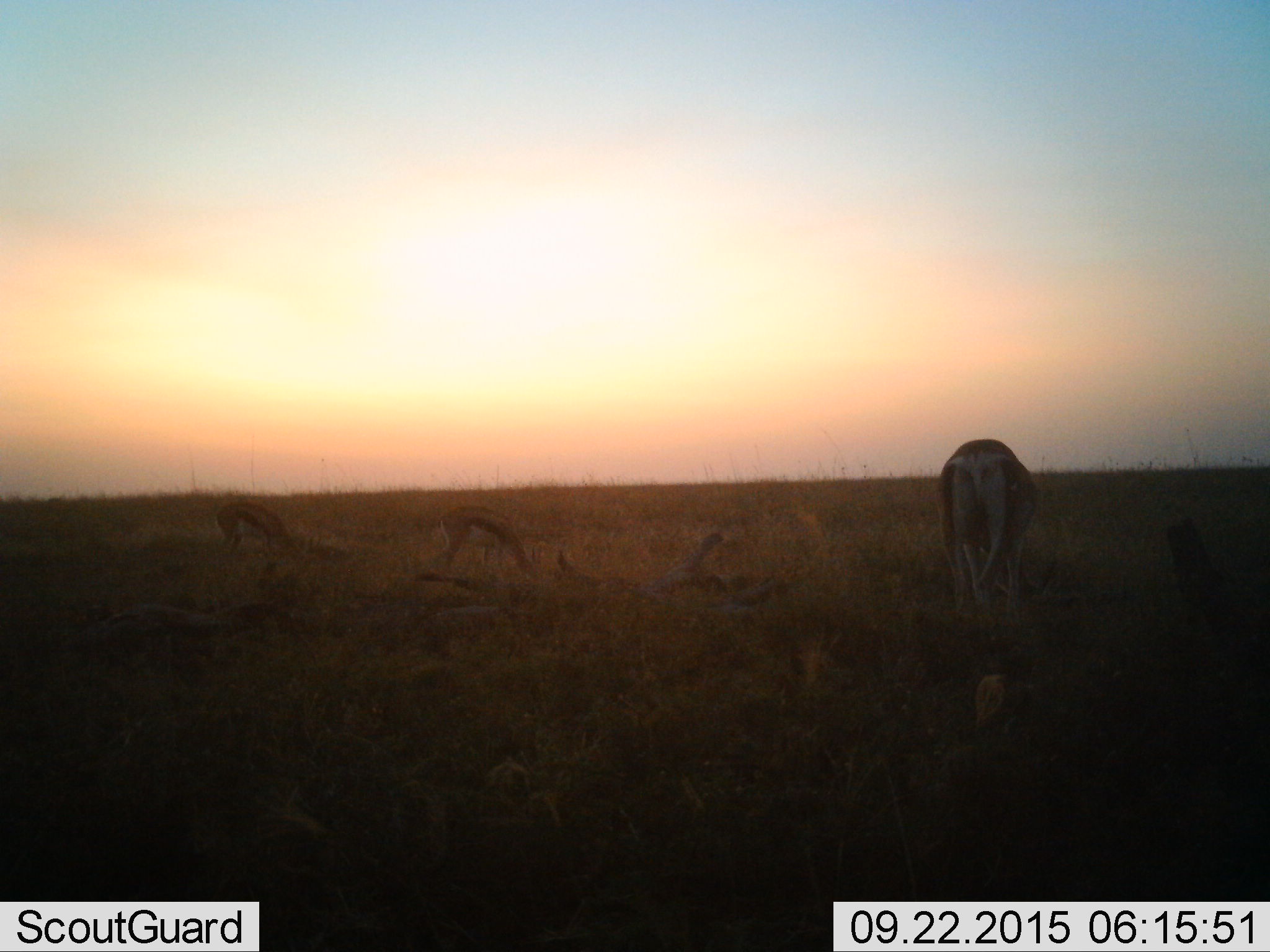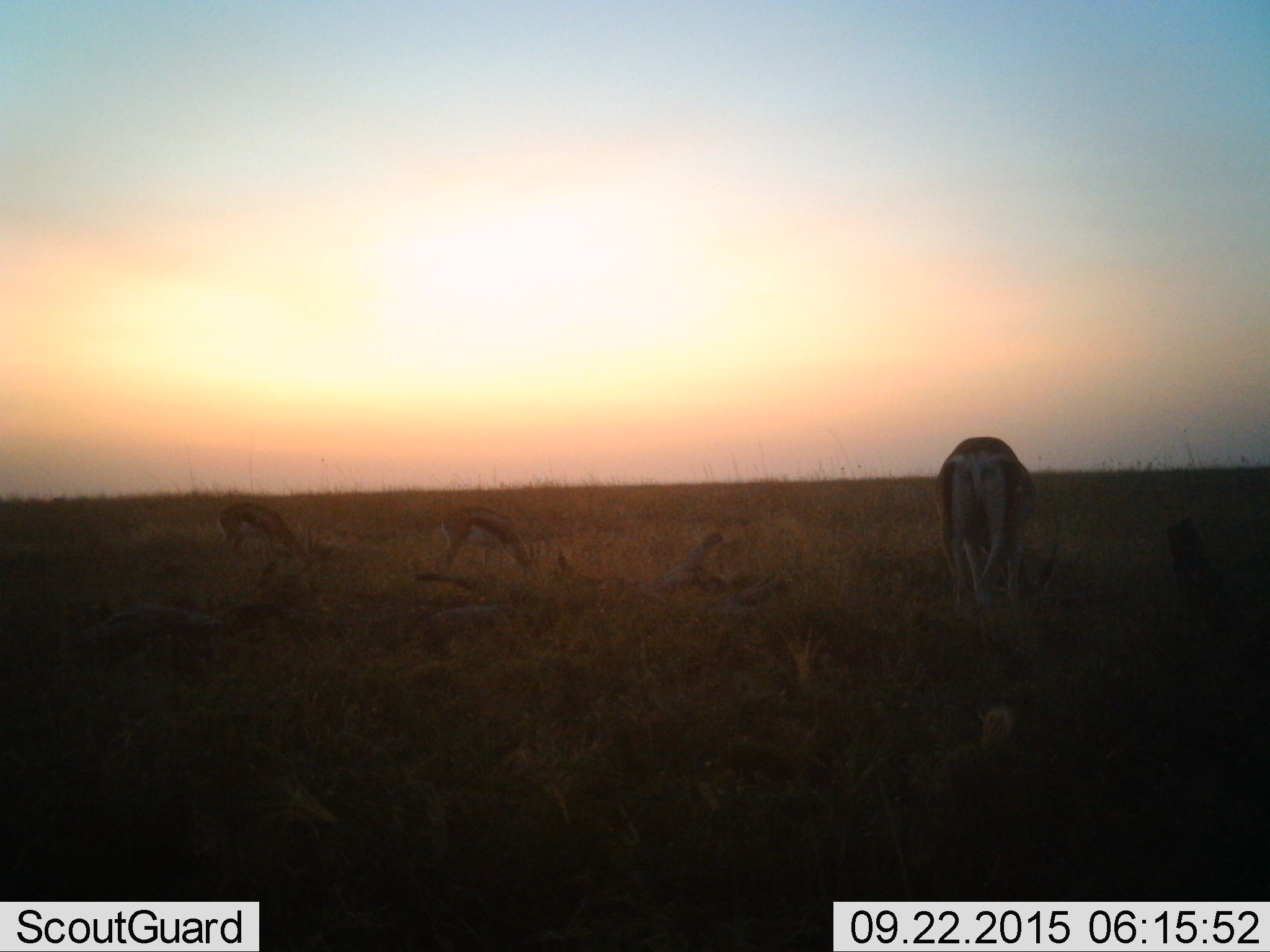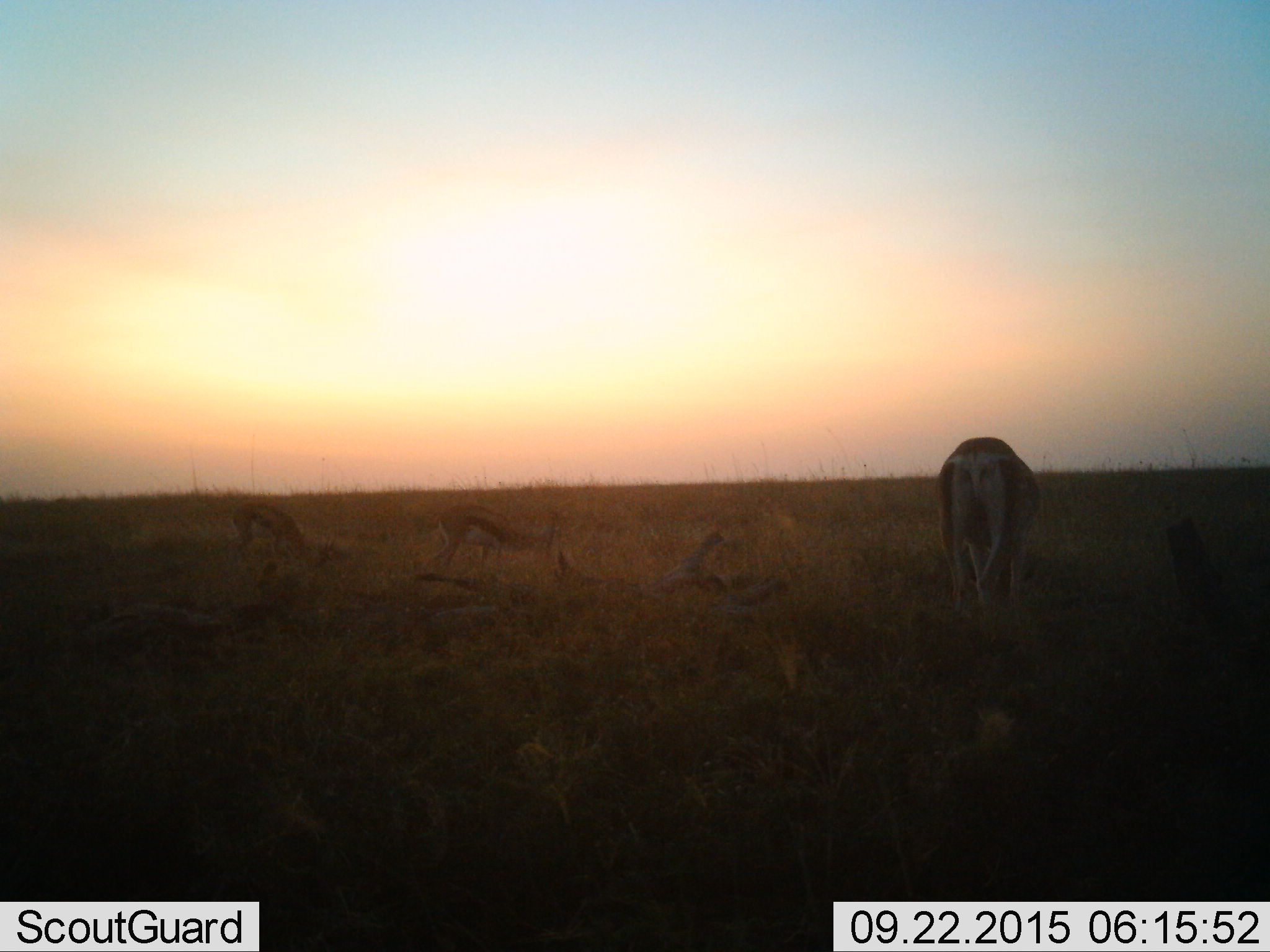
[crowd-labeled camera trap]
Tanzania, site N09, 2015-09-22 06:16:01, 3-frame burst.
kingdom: Animalia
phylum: Chordata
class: Mammalia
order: Artiodactyla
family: Bovidae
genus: Eudorcas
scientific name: Eudorcas thomsonii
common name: thomson's gazelle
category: gazellethomsons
Gazellethomsons (thomson's gazelle) (Eudorcas thomsonii), count 3. Behavior (volunteer vote fractions): standing 17%, resting 0%, moving 0%, interacting 0%. Young present (vote fraction): 0%. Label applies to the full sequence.